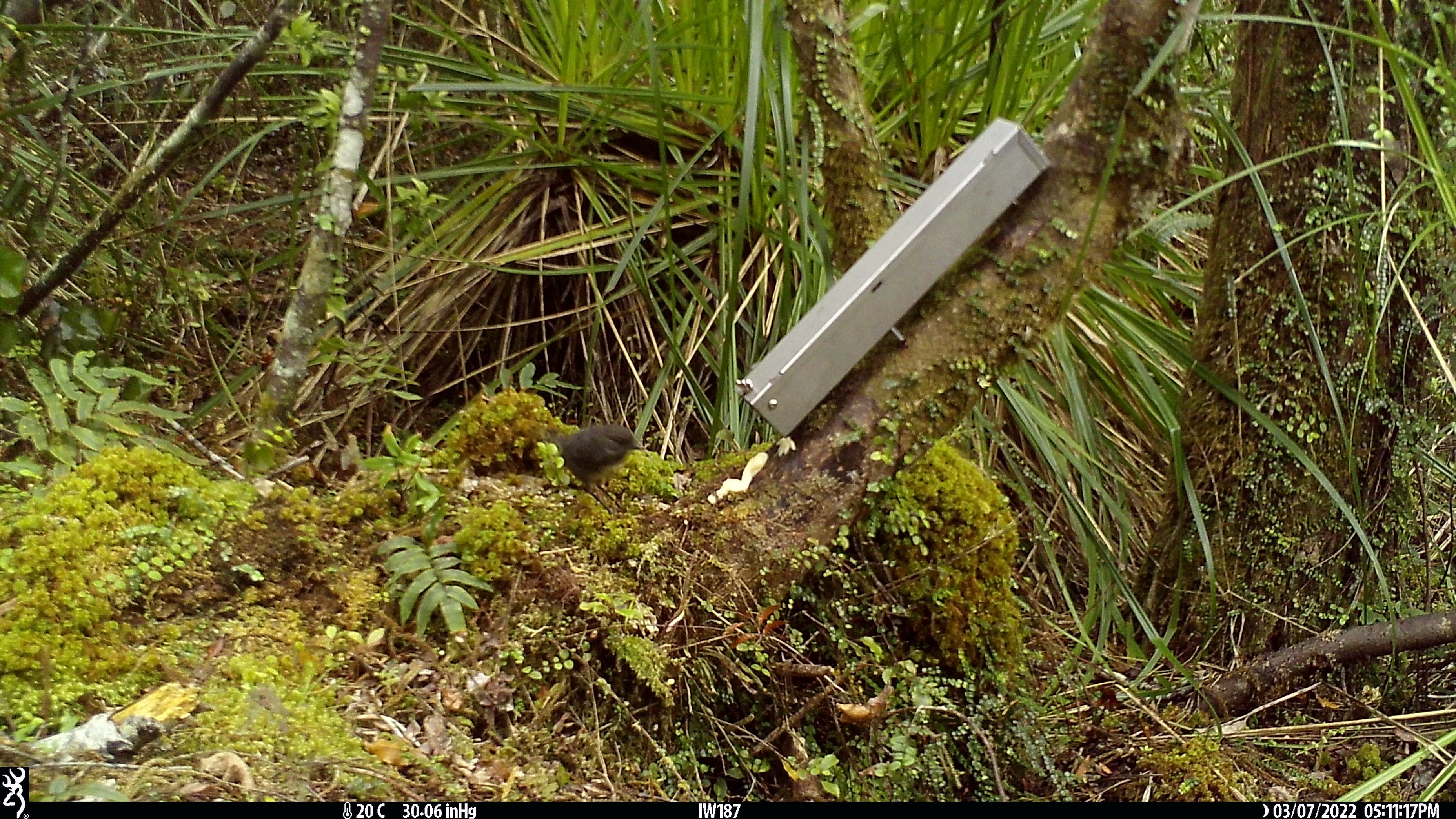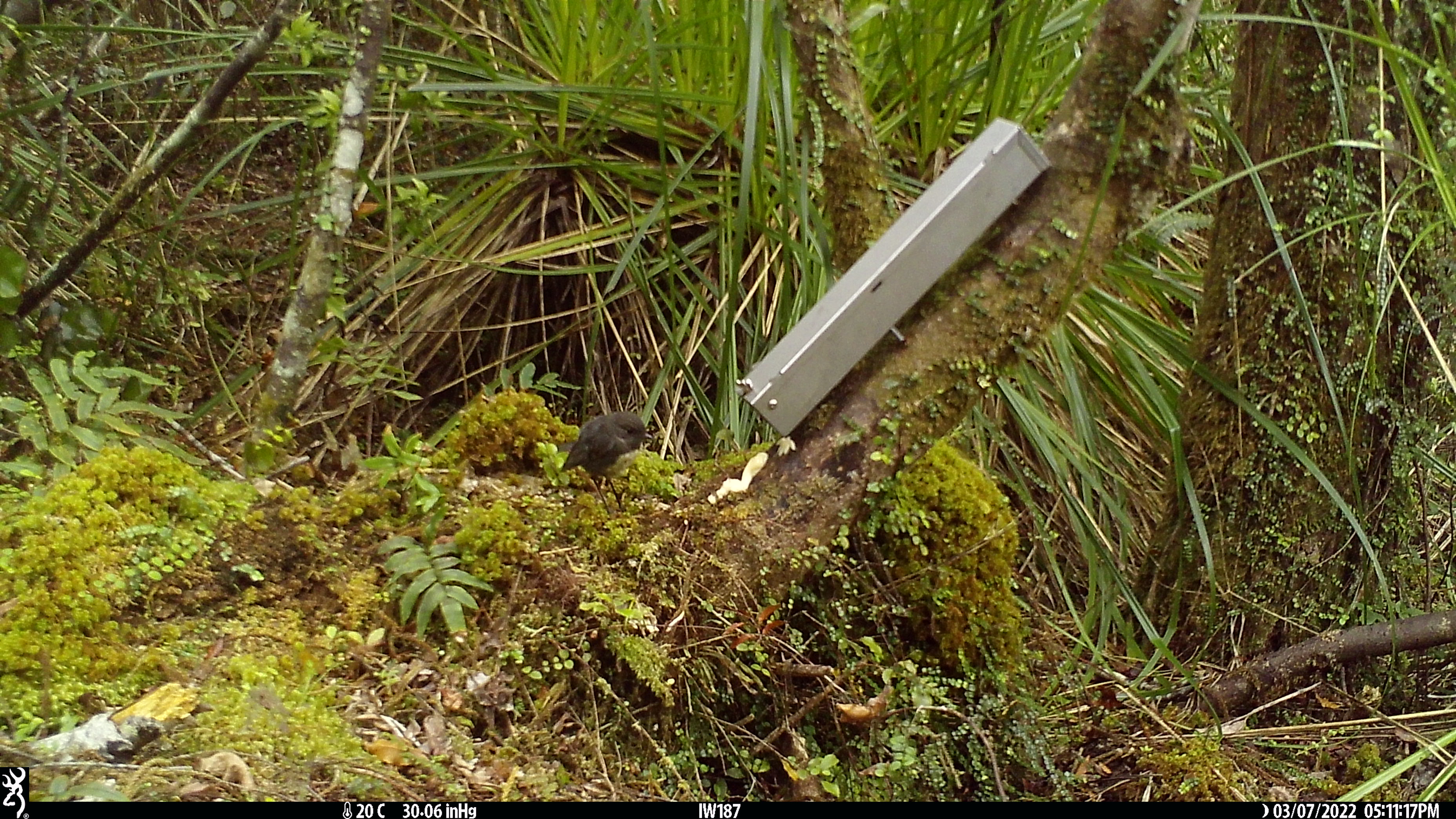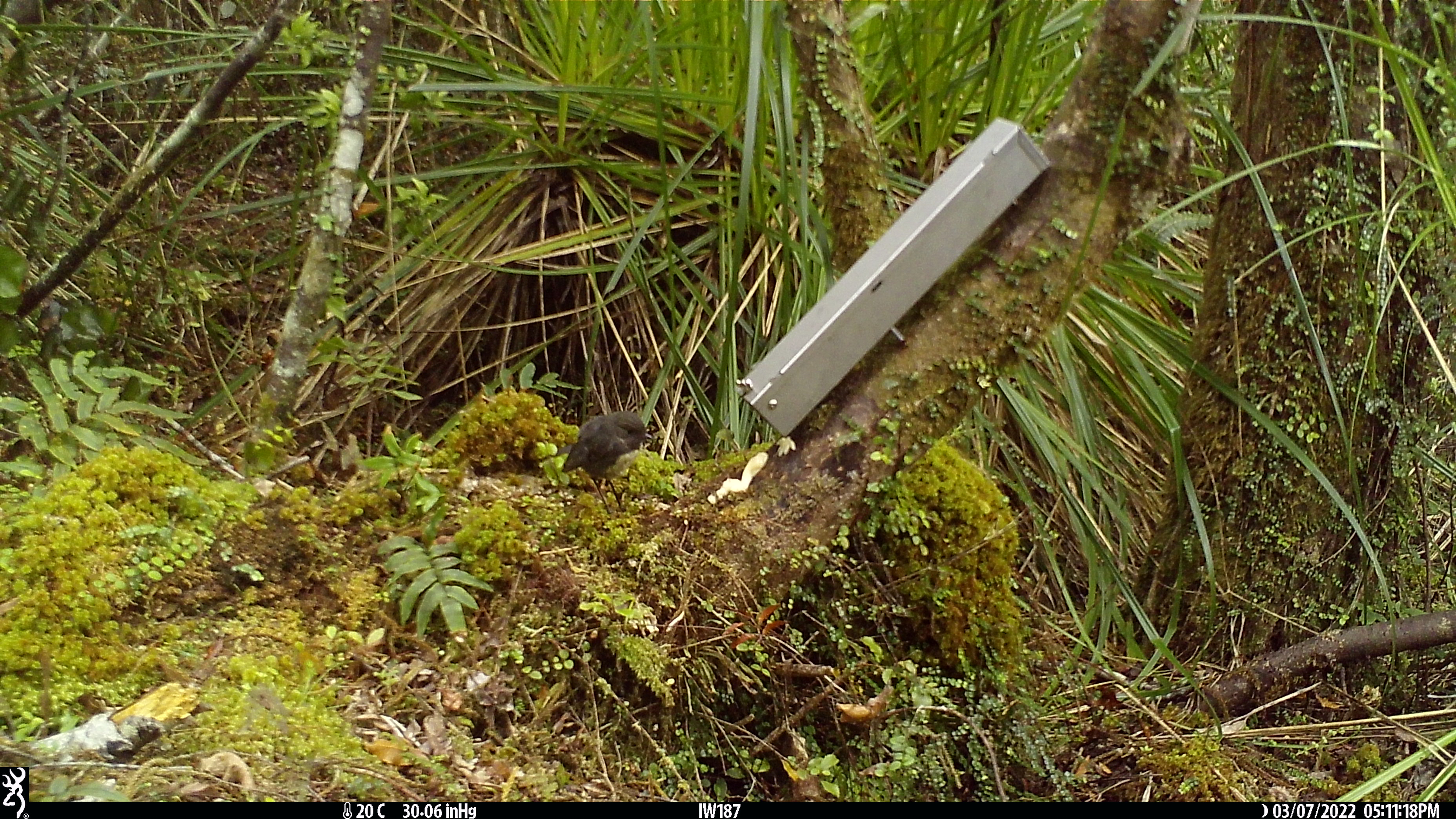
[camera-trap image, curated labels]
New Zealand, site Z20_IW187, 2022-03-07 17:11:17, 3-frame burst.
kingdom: Animalia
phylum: Chordata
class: Aves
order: Passeriformes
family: Petroicidae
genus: Petroica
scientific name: Petroica macrocephala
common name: tomtit